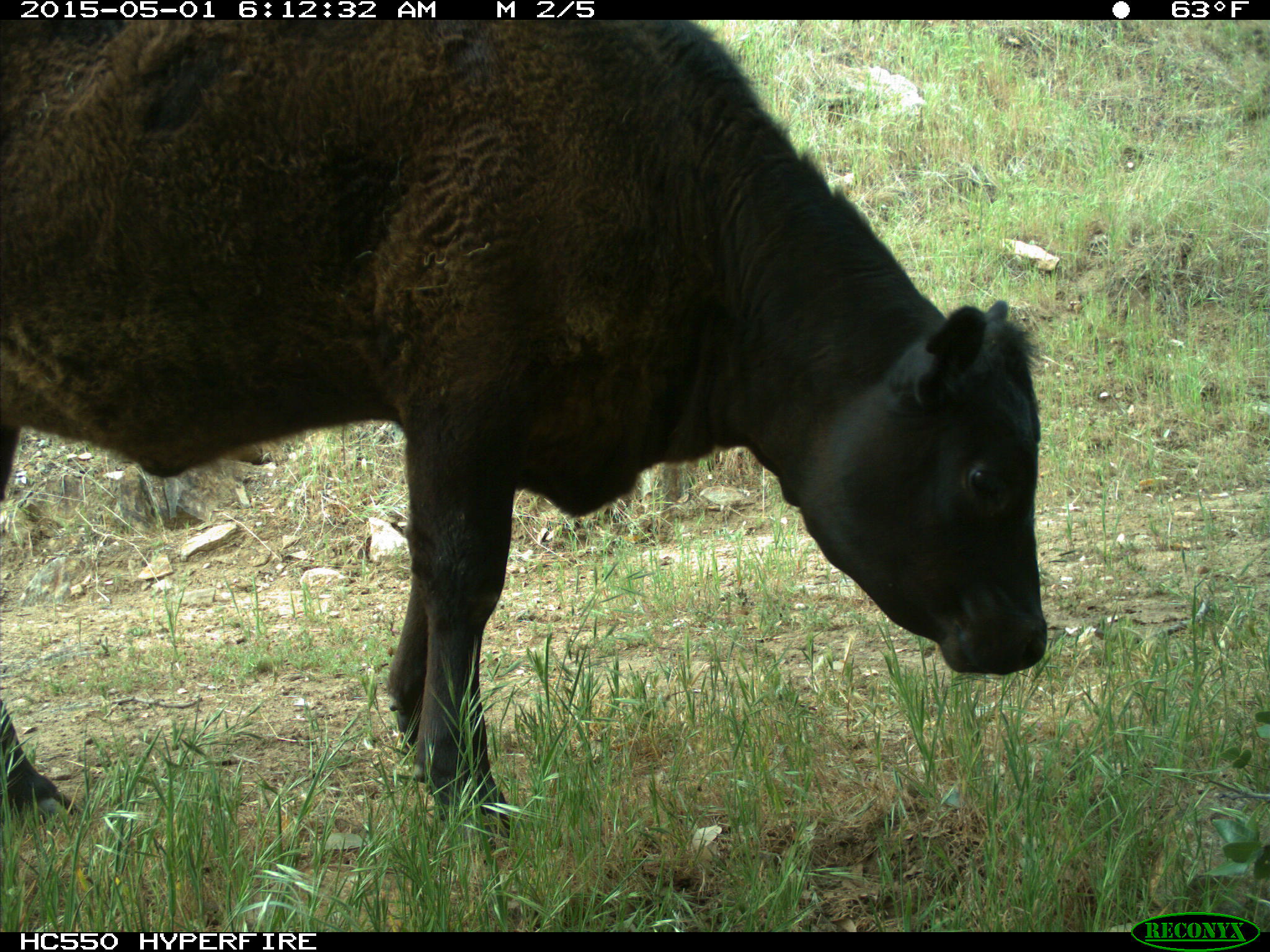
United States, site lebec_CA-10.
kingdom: Animalia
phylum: Chordata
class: Mammalia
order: Artiodactyla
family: Bovidae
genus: Bos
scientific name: Bos taurus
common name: domestic cow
Bos taurus (domestic cow).